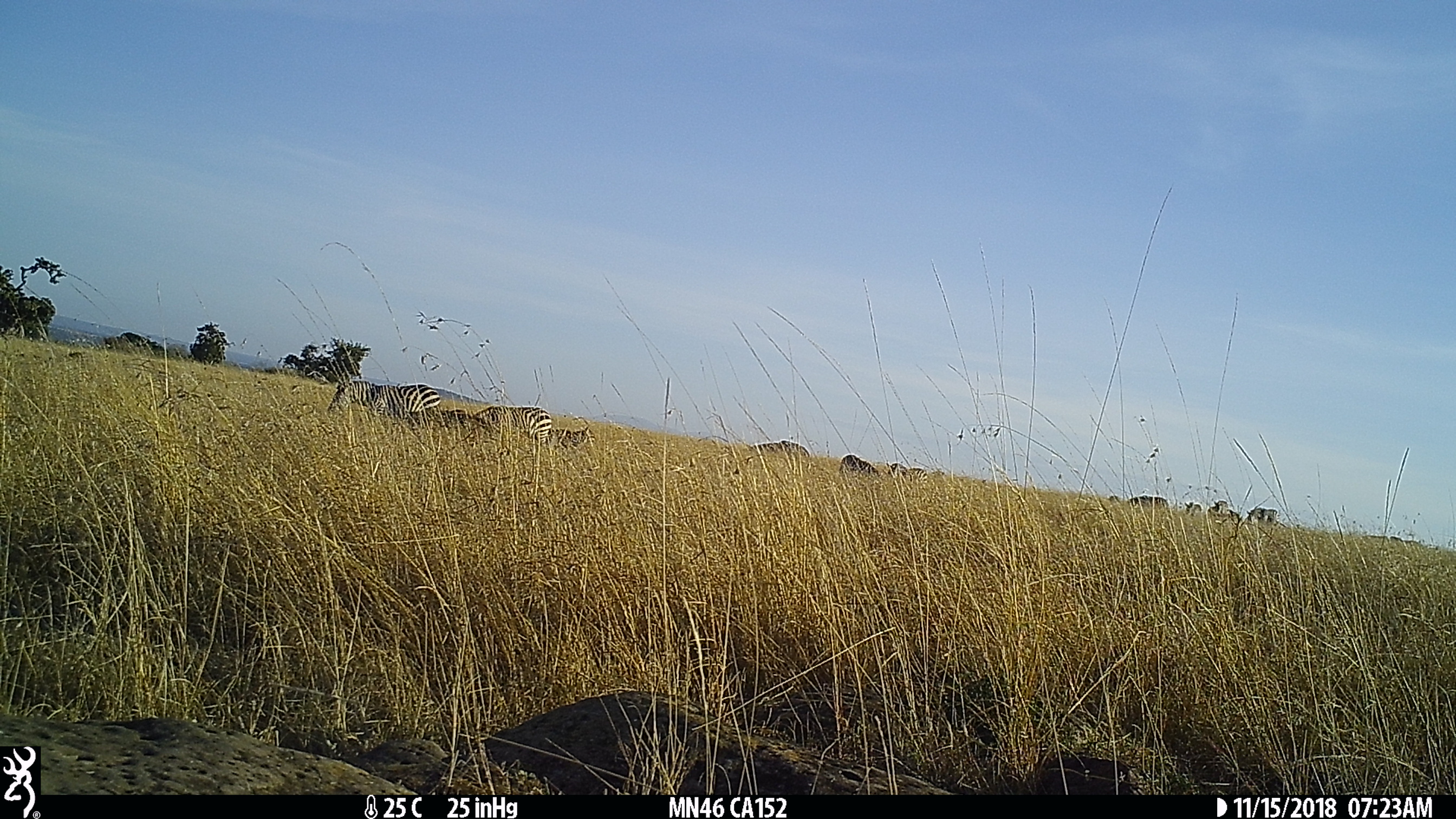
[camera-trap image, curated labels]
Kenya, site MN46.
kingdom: Animalia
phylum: Chordata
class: Mammalia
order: Perissodactyla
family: Equidae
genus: Equus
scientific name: Equus quagga burchellii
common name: burchell's zebra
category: zebra